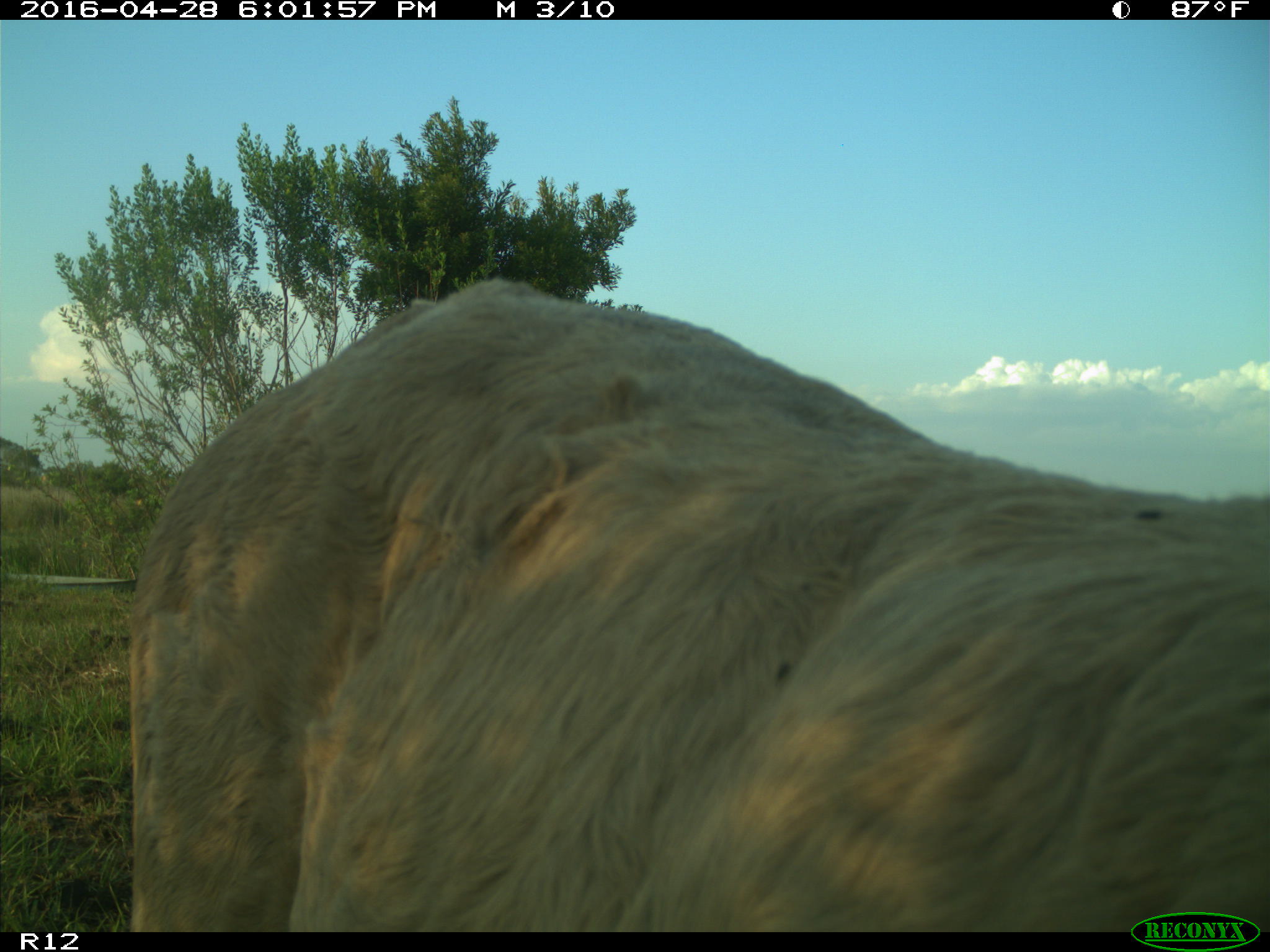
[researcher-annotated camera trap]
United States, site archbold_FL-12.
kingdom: Animalia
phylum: Chordata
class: Mammalia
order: Artiodactyla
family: Bovidae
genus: Bos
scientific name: Bos taurus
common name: domestic cow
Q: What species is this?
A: Bos taurus (domestic cow).